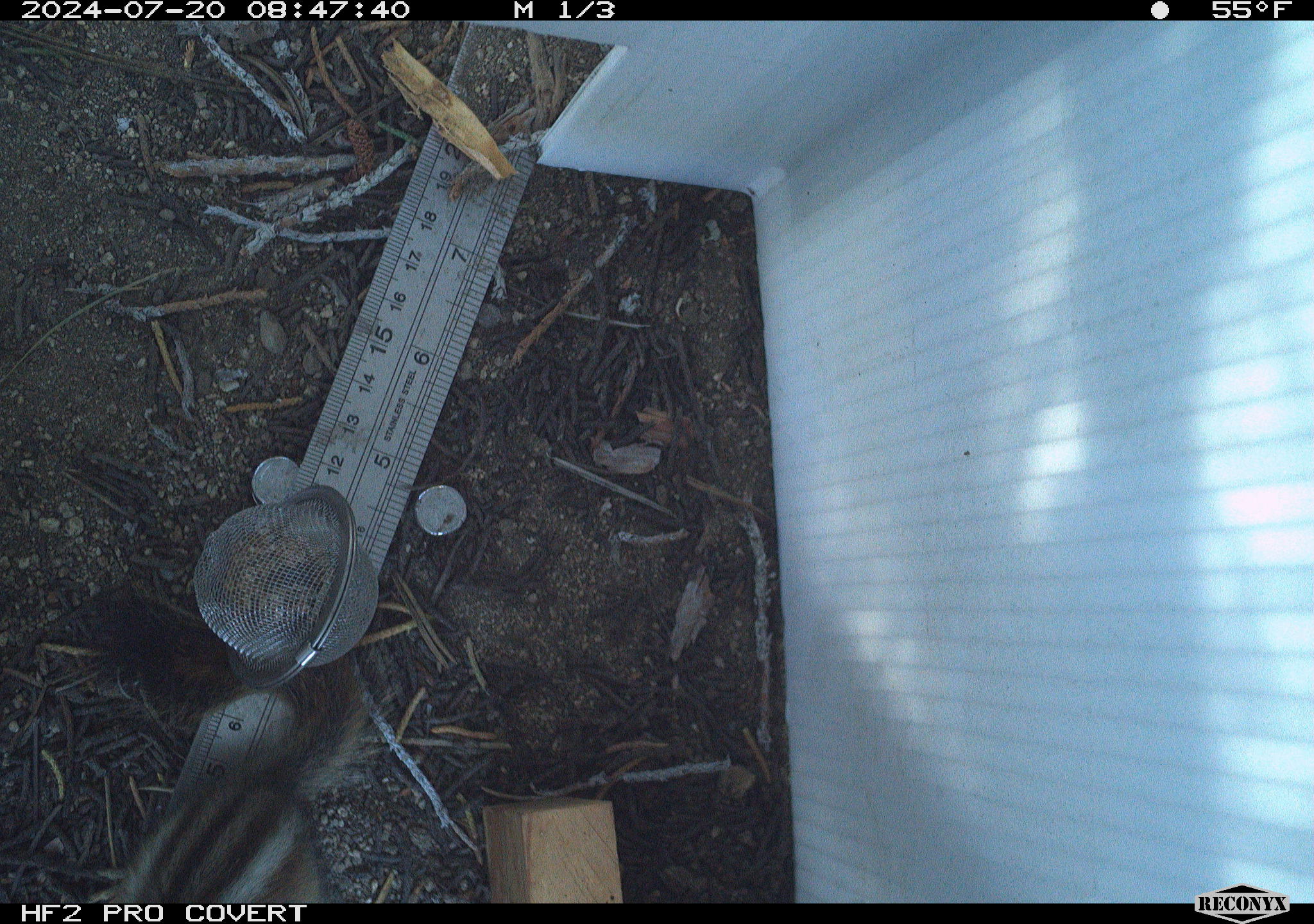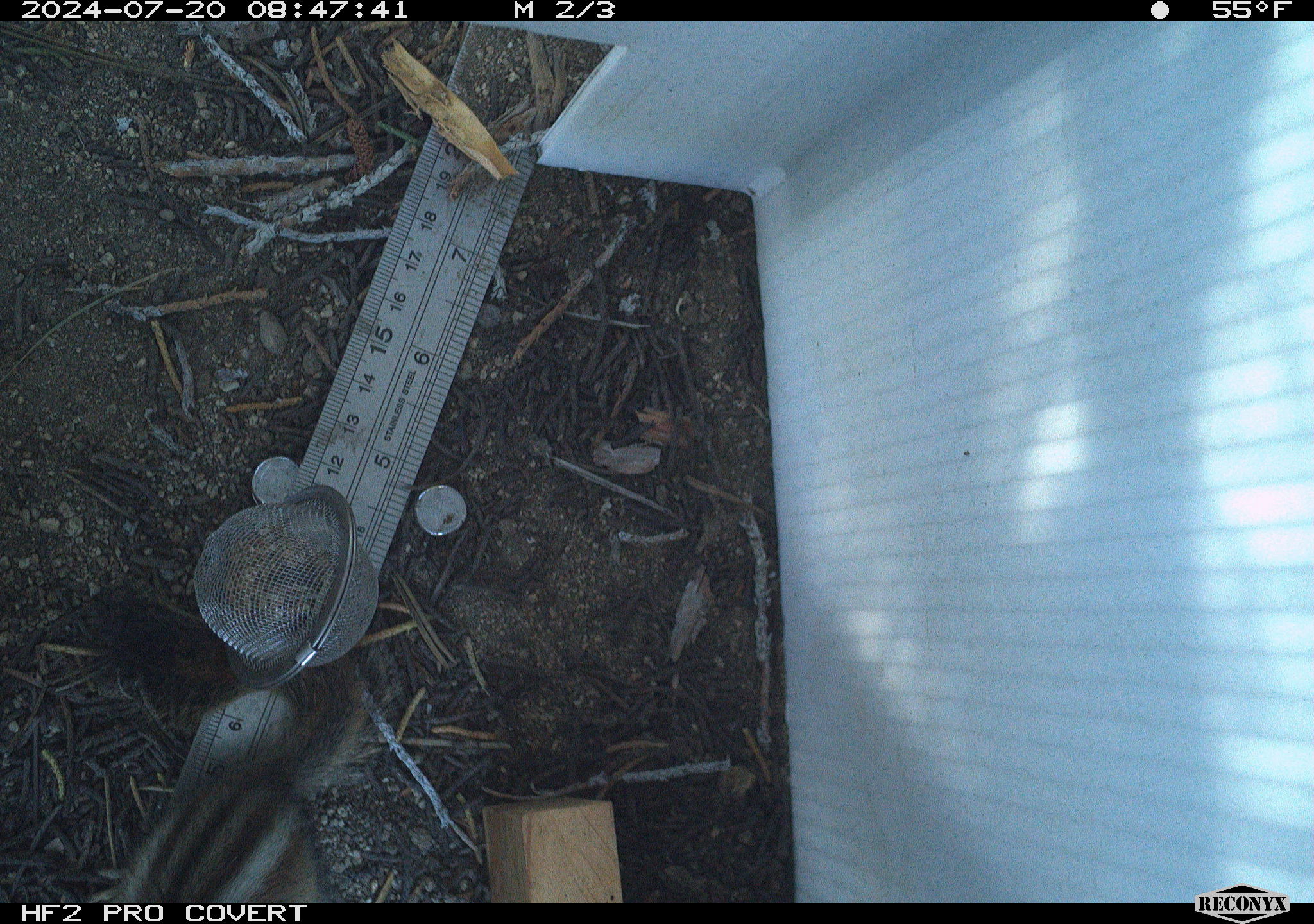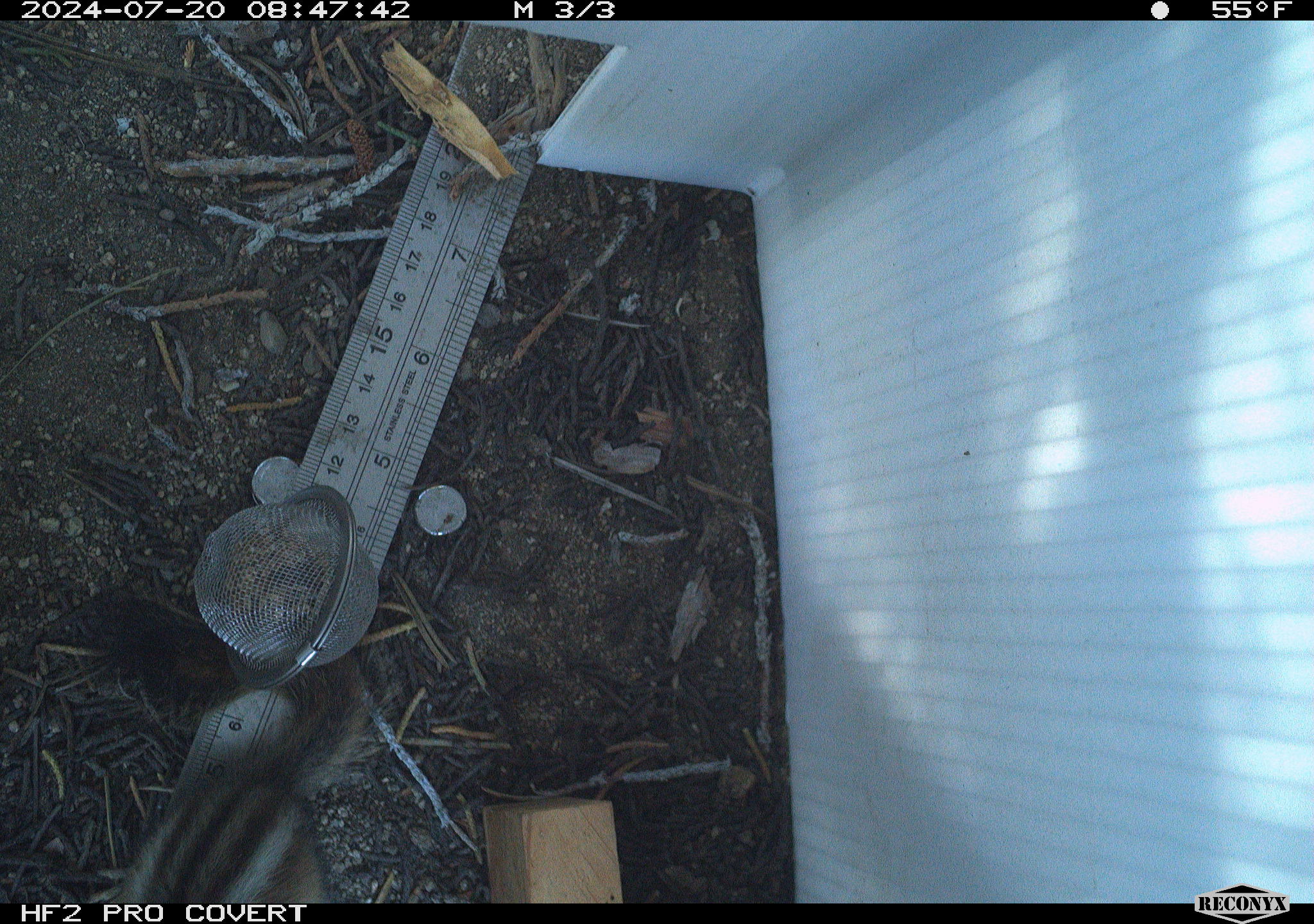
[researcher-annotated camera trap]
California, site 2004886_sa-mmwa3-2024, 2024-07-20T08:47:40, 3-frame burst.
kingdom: Animalia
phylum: Chordata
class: Mammalia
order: Rodentia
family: Sciuridae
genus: Neotamias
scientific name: Neotamias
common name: western chipmunks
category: neotamias species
Neotamias species (western chipmunks) (Neotamias).